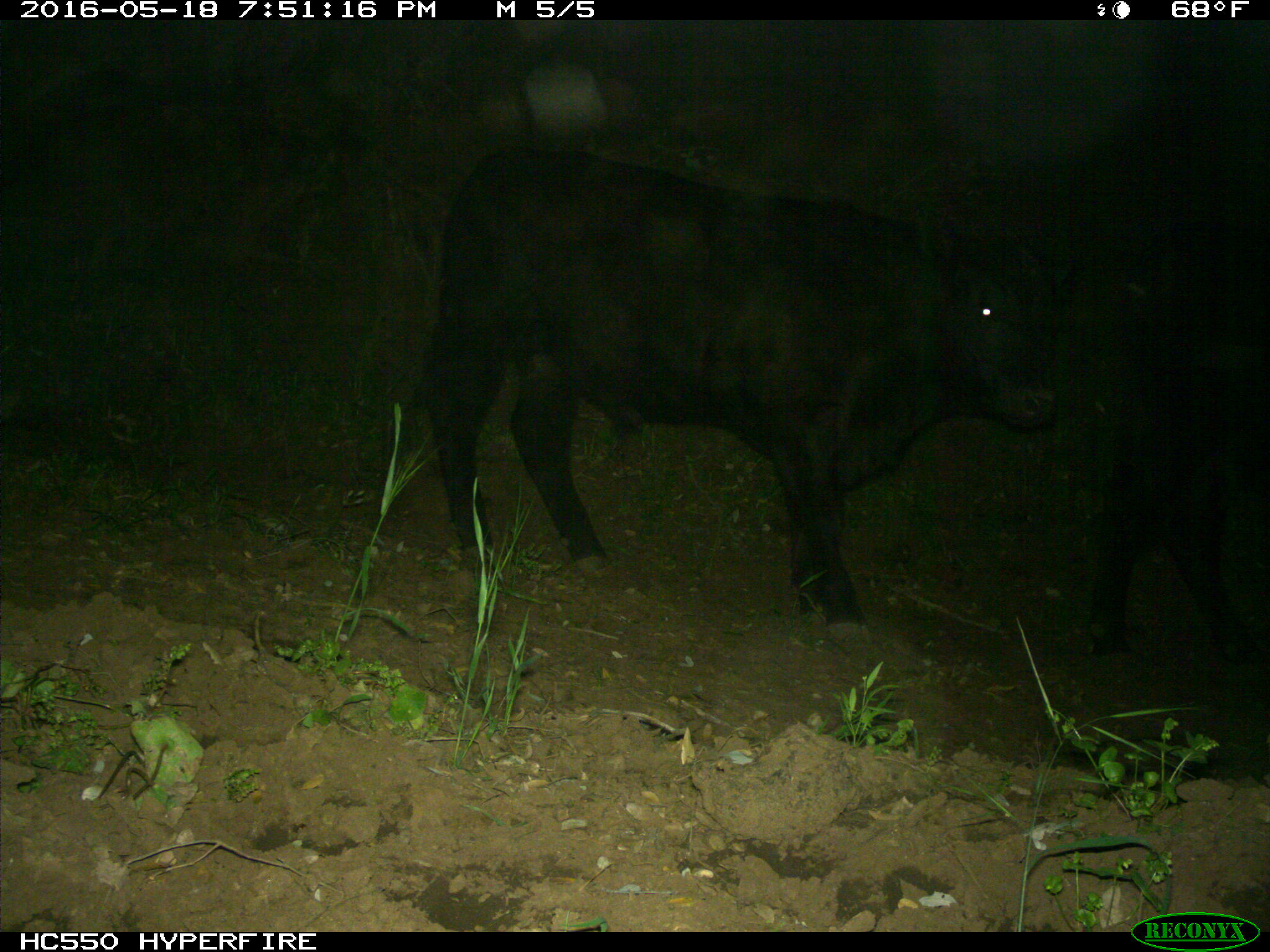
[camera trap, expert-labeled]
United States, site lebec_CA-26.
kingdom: Animalia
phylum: Chordata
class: Mammalia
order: Artiodactyla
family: Bovidae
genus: Bos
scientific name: Bos taurus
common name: domestic cow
Bos taurus (domestic cow).